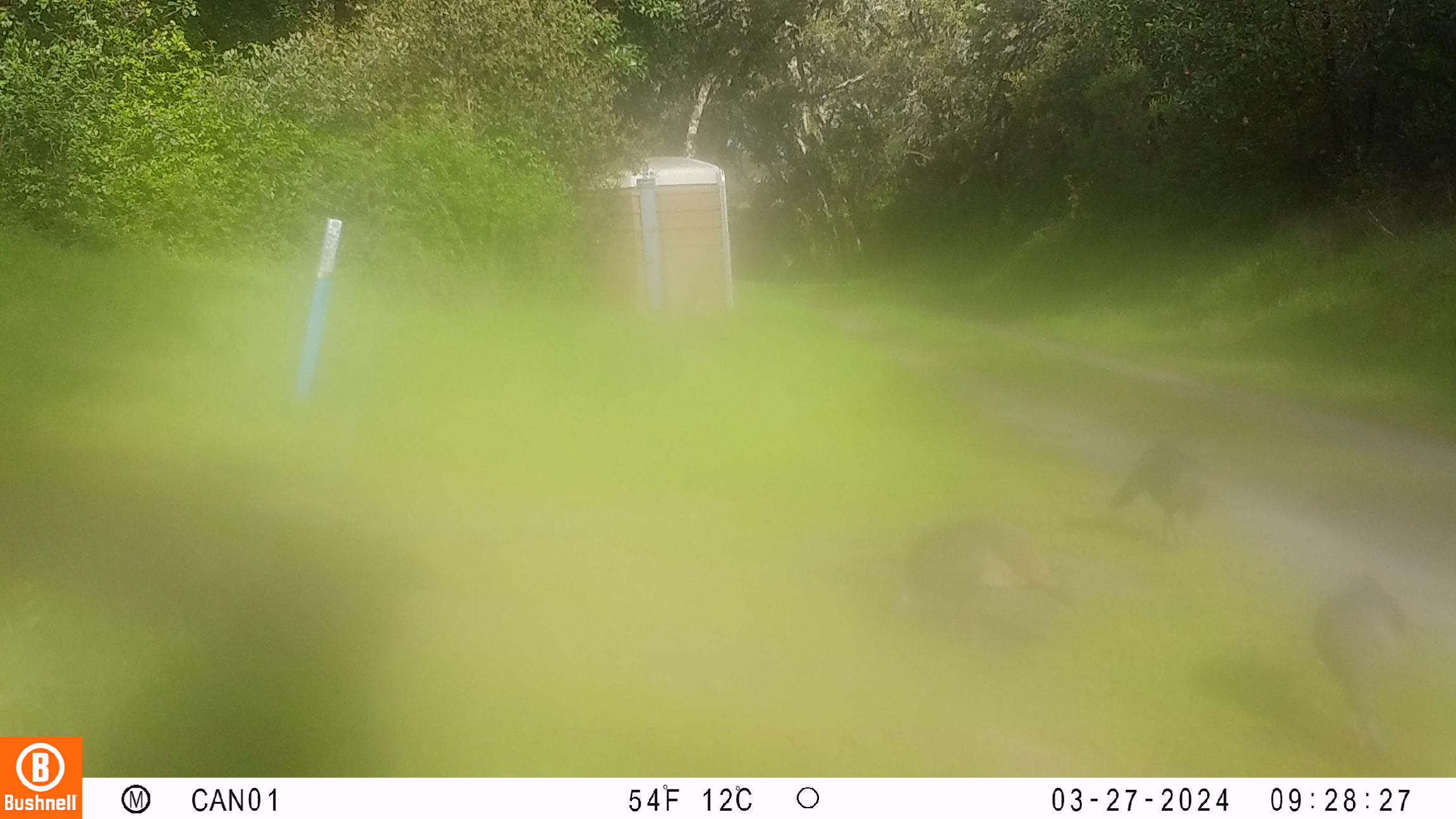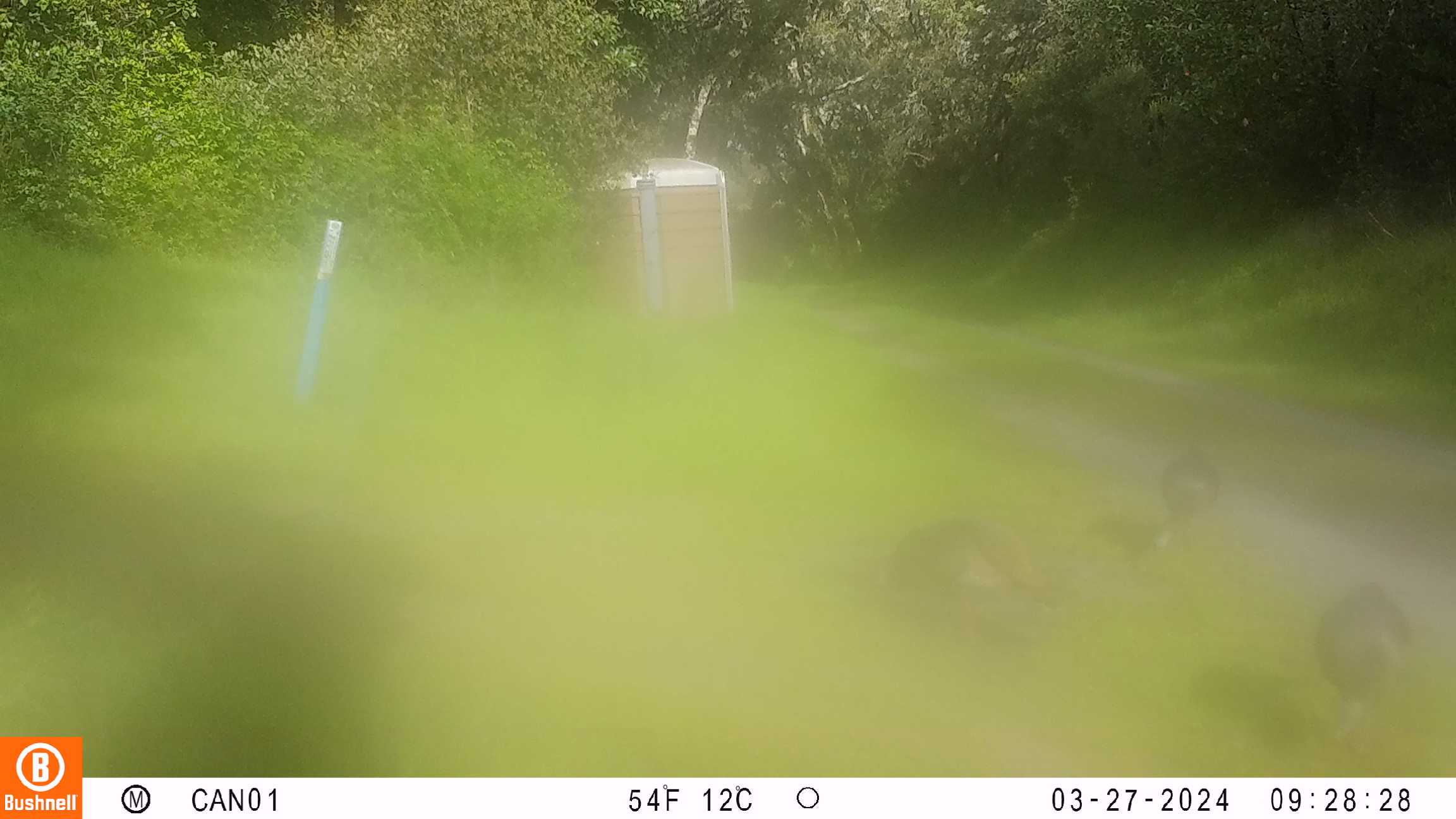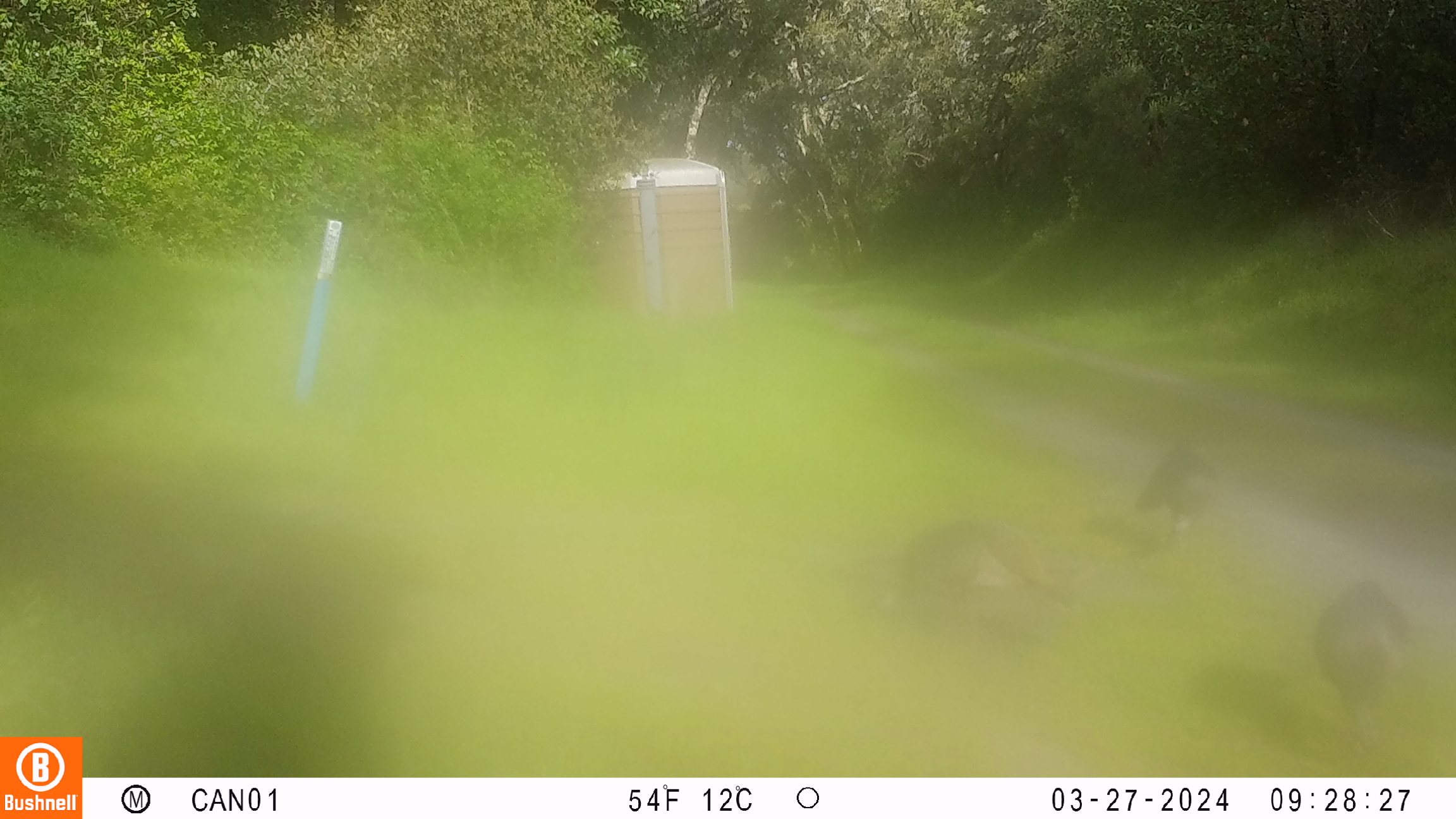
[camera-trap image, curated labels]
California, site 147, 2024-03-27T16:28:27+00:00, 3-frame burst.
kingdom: Animalia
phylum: Chordata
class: Aves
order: Galliformes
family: Phasianidae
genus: Meleagris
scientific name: Meleagris gallopavo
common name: turkey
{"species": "turkey (Meleagris gallopavo)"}